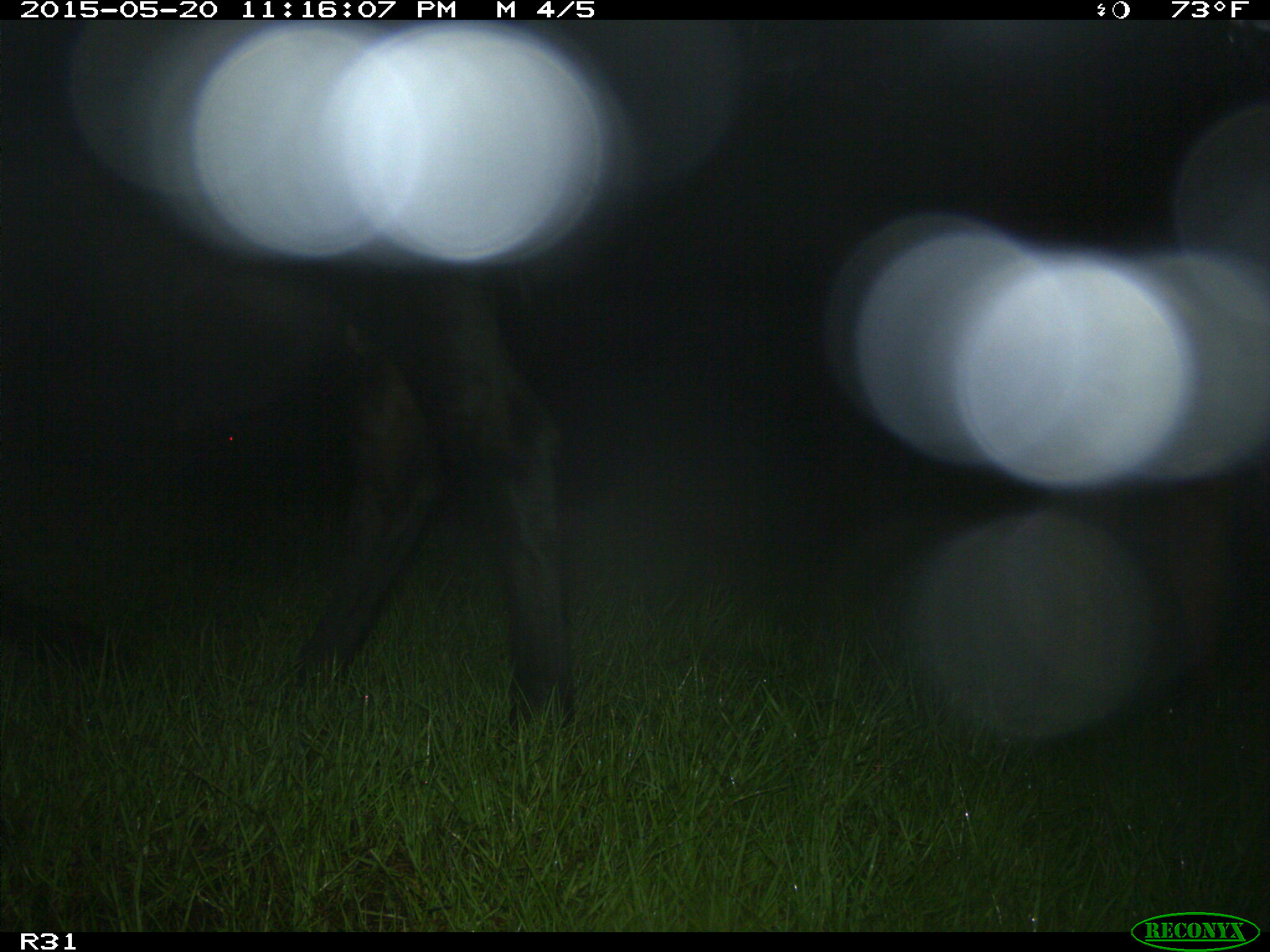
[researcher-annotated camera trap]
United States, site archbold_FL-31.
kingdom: Animalia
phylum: Chordata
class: Mammalia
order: Artiodactyla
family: Bovidae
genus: Bos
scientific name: Bos taurus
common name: domestic cow